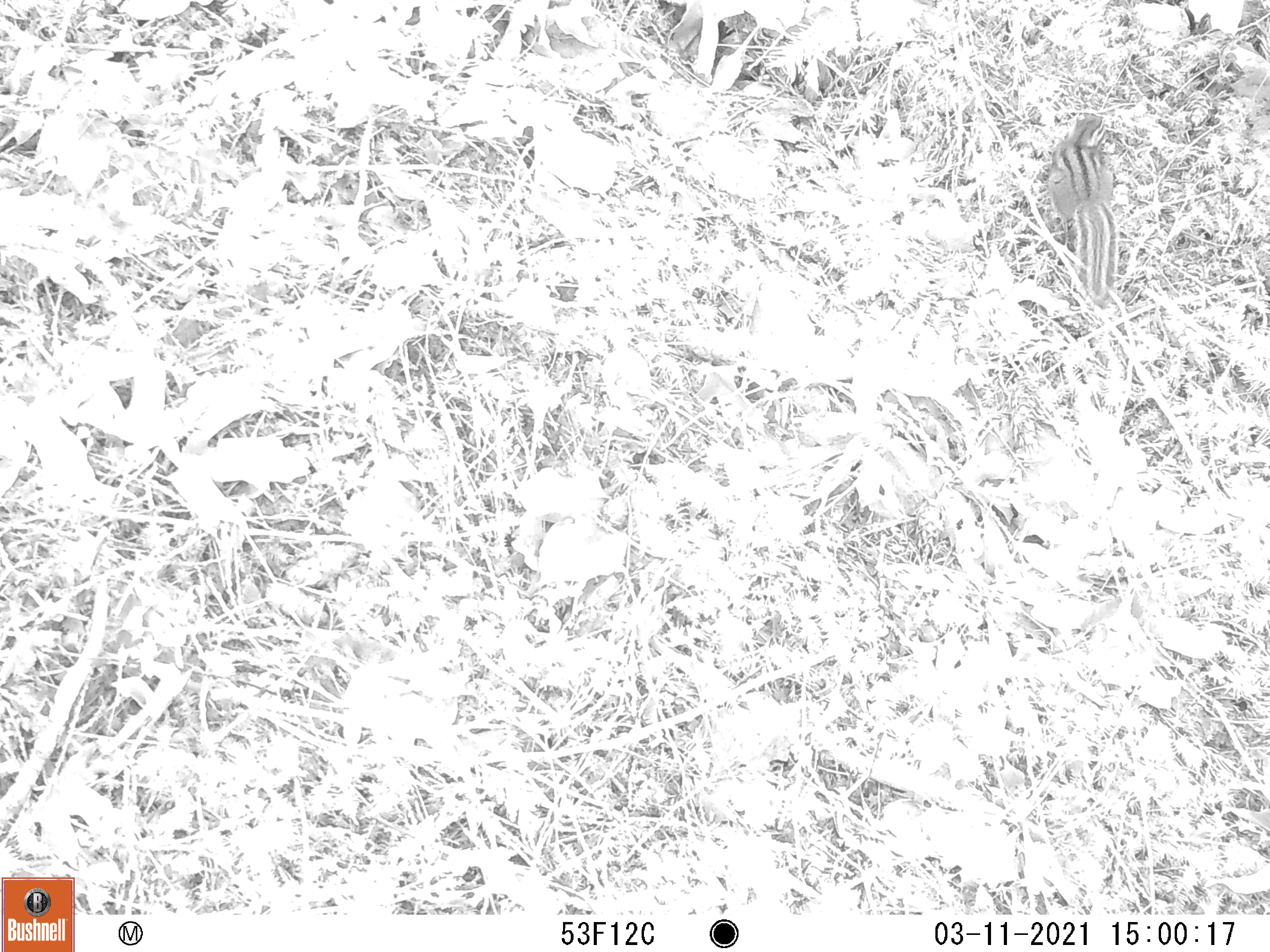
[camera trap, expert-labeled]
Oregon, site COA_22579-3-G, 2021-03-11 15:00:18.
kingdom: Animalia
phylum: Chordata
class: Mammalia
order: Rodentia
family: Sciuridae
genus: Neotamias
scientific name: Neotamias townsendii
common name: townsend's chipmunk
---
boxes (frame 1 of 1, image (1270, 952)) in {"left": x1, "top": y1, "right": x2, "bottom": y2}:
townsend's chipmunk: {"left": 1036, "top": 105, "right": 1126, "bottom": 314}